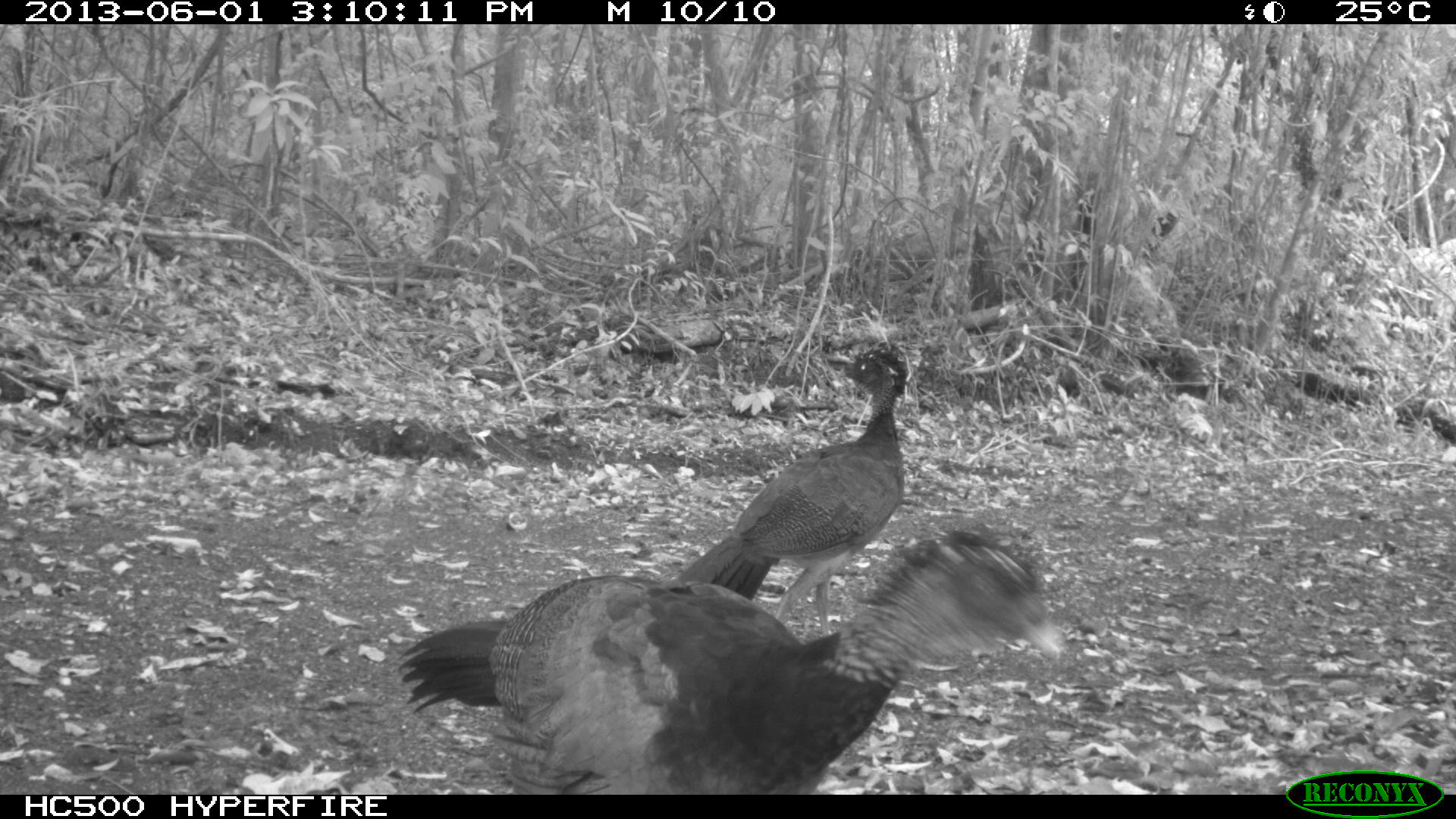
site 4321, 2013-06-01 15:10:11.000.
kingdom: Animalia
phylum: Chordata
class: Aves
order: Galliformes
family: Cracidae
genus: Crax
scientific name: Crax rubra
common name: great curassow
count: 2